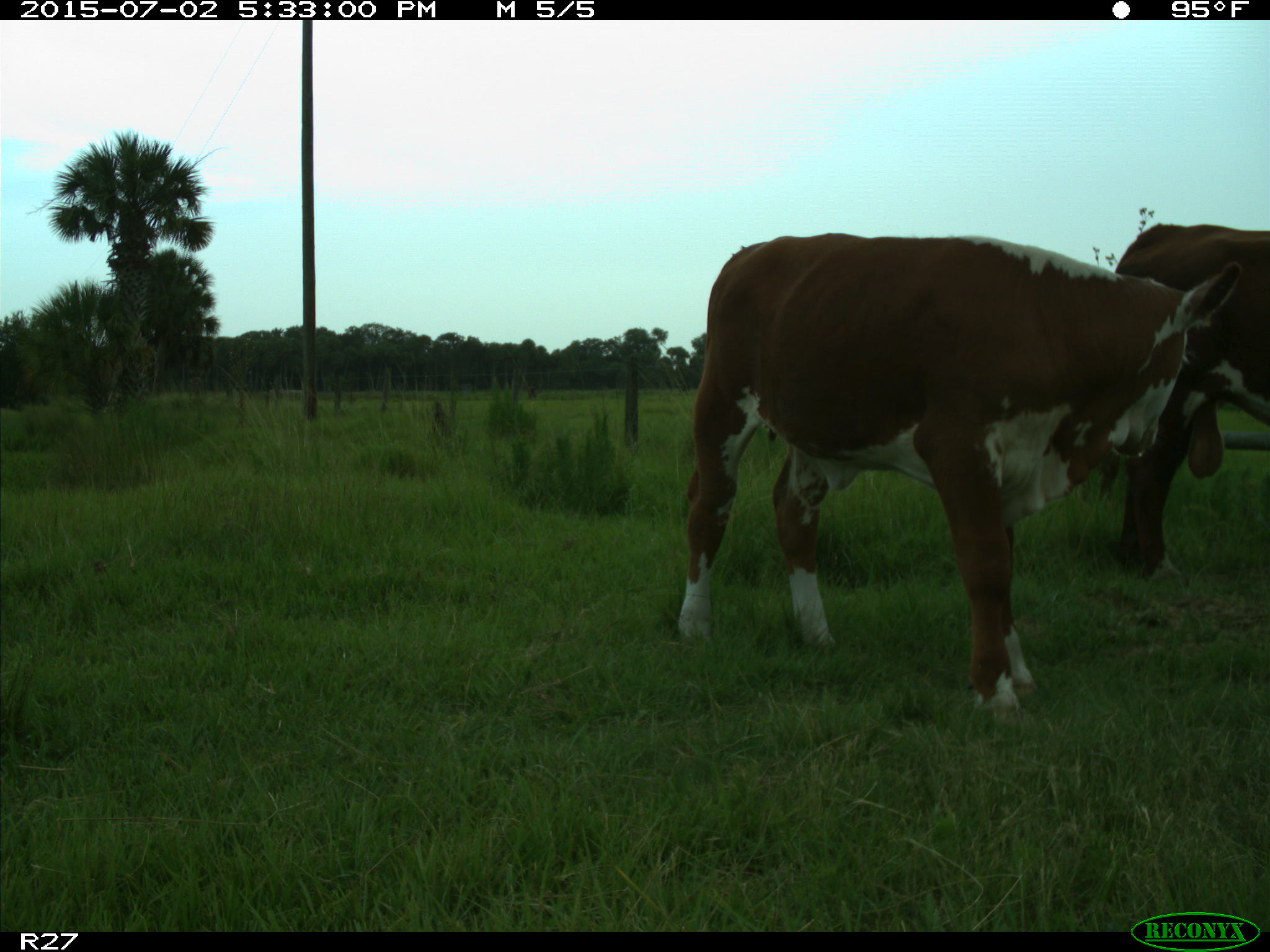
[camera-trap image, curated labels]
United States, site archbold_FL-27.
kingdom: Animalia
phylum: Chordata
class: Mammalia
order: Artiodactyla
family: Bovidae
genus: Bos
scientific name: Bos taurus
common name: domestic cow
Bos taurus (domestic cow).